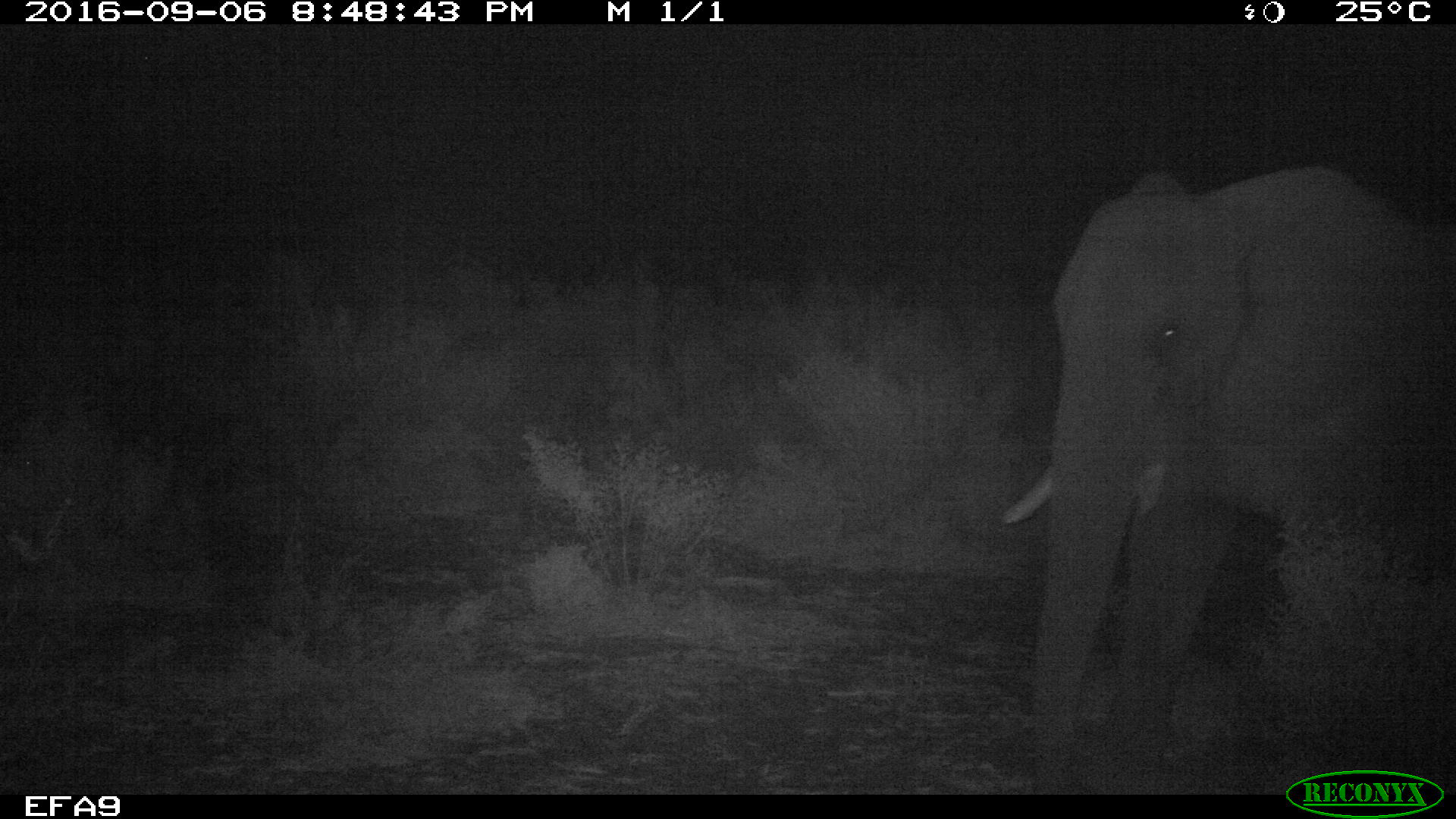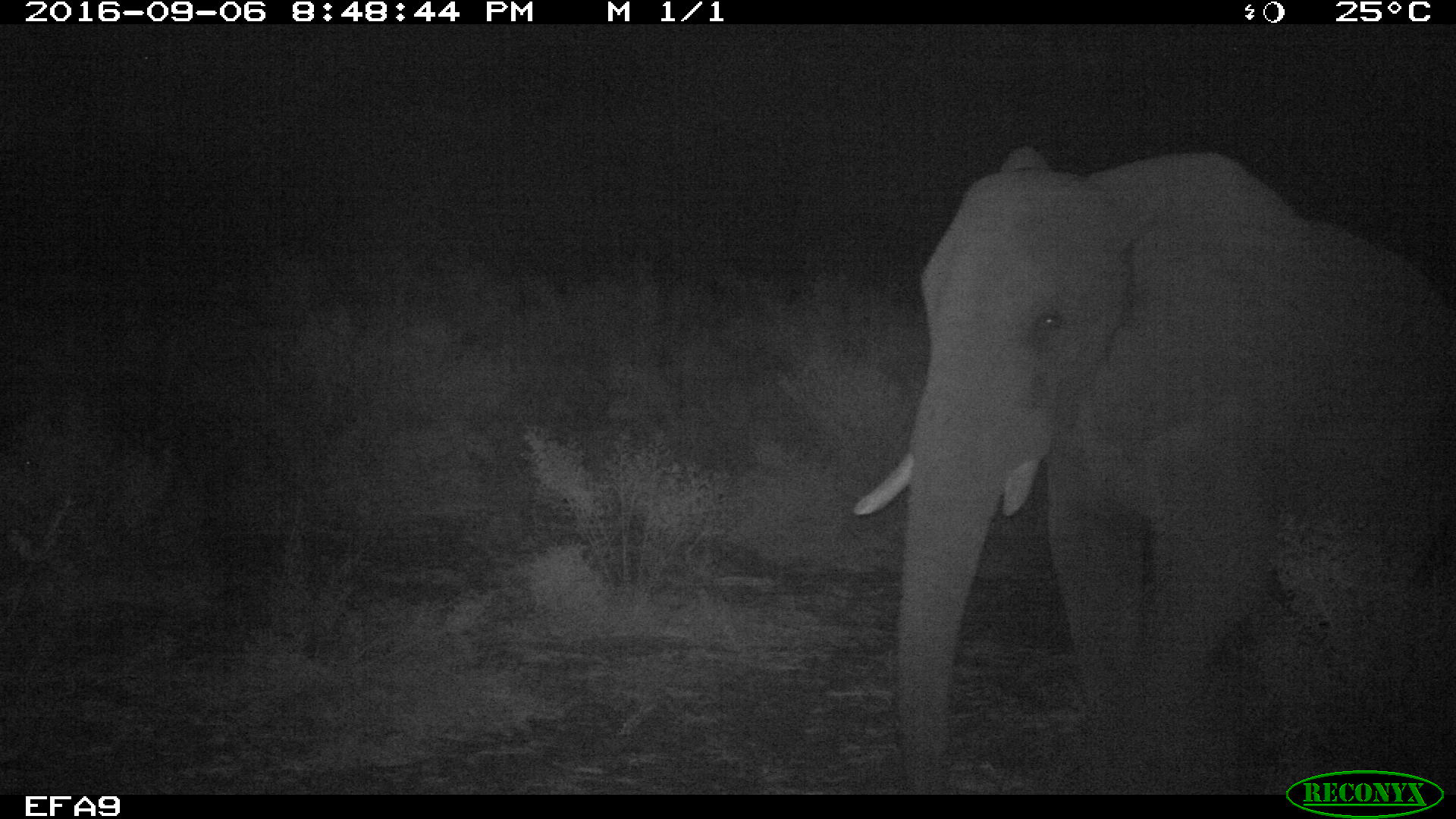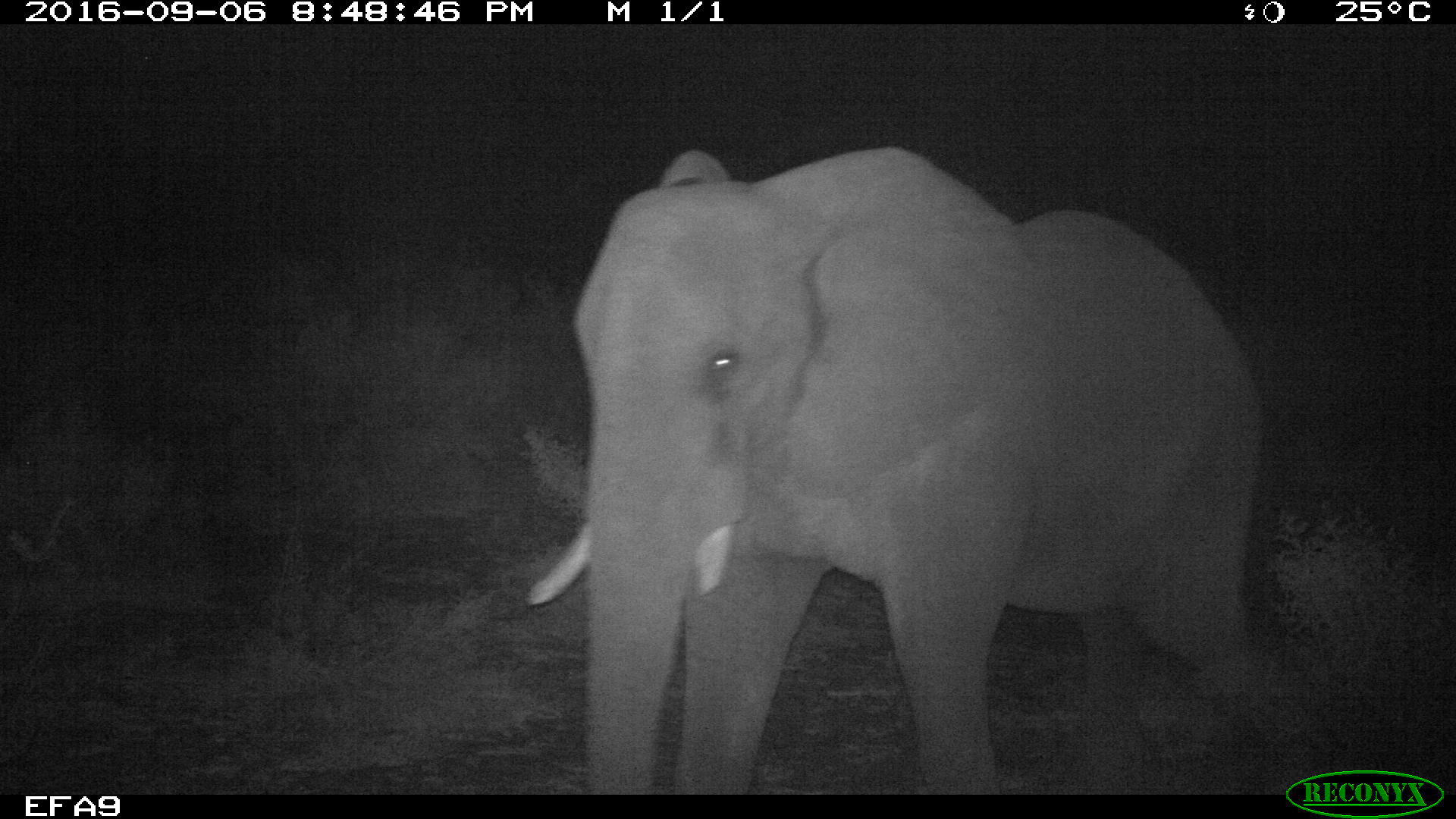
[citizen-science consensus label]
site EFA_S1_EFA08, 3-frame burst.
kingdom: Animalia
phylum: Chordata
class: Mammalia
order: Proboscidea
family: Elephantidae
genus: Loxodonta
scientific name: Loxodonta africana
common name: african bush elephant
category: elephant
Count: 1.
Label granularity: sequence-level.